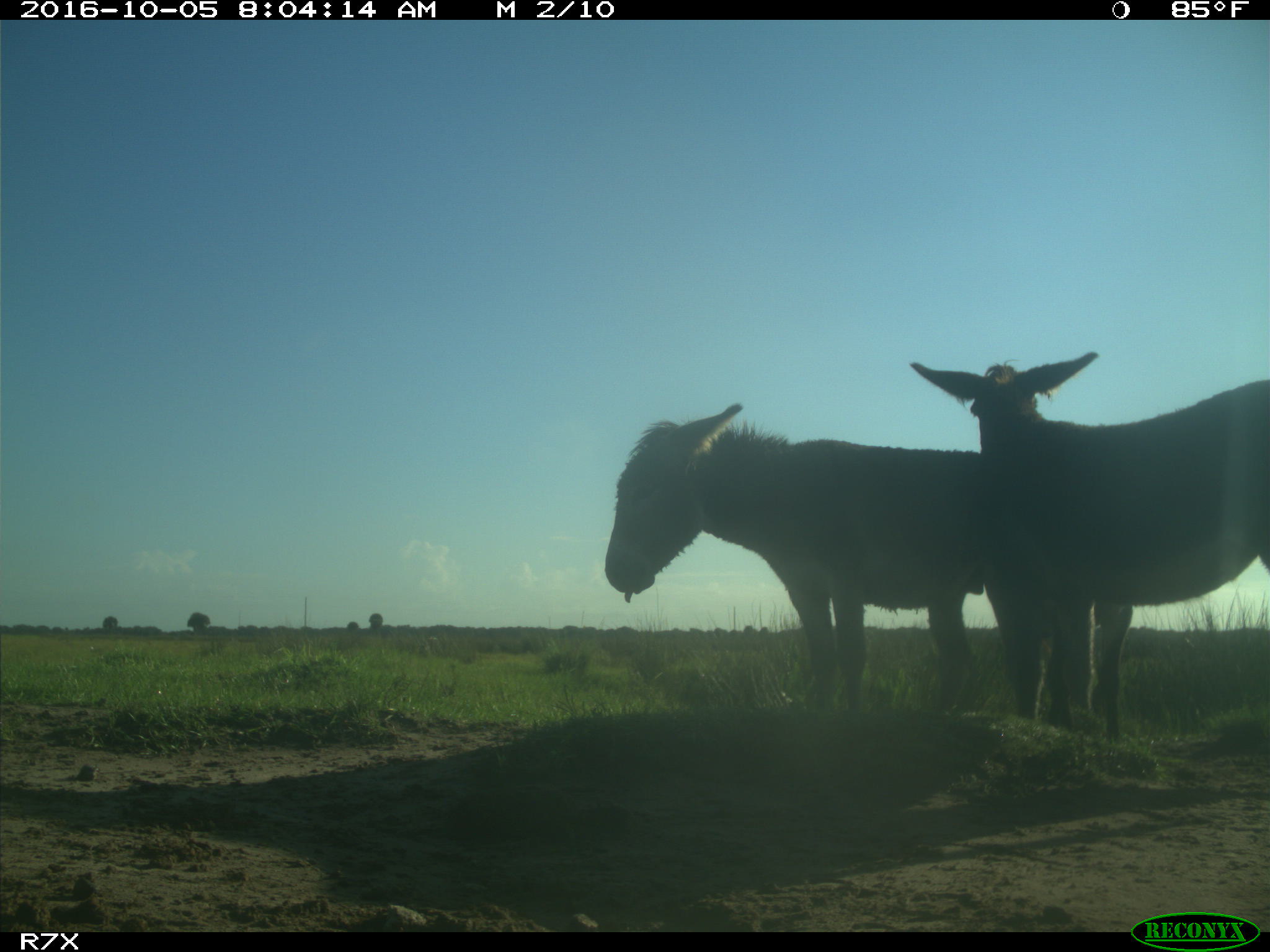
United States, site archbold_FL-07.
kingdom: Animalia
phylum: Chordata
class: Mammalia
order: Perissodactyla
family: Equidae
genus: Equus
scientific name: Equus africanus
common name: african wild ass